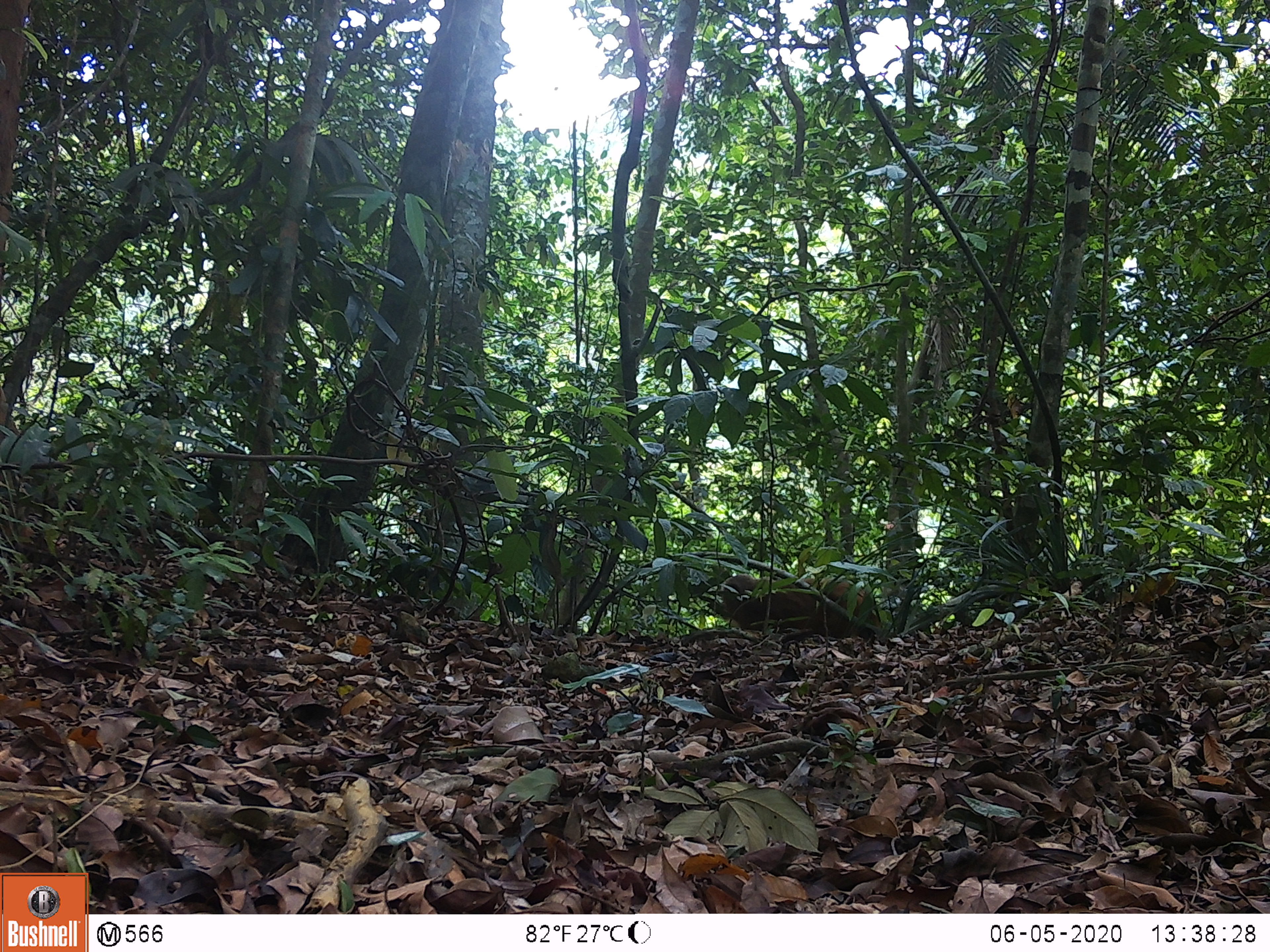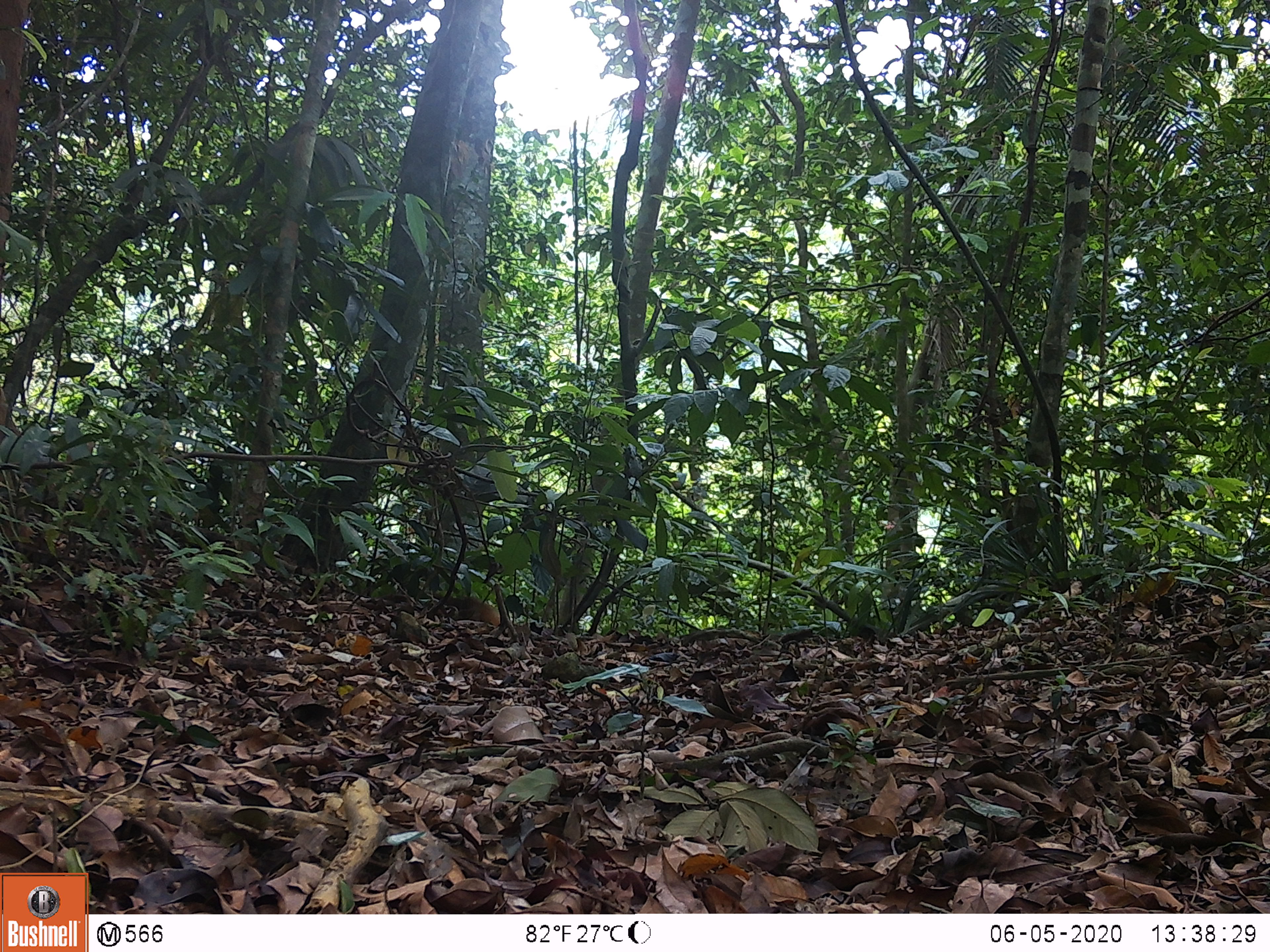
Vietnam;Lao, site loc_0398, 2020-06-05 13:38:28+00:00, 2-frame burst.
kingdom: Animalia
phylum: Chordata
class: Mammalia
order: Primates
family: Cercopithecidae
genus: Macaca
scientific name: Macaca arctoides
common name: stump-tailed macaque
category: stump tailed macaque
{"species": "stump tailed macaque (stump-tailed macaque) (Macaca arctoides)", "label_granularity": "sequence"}